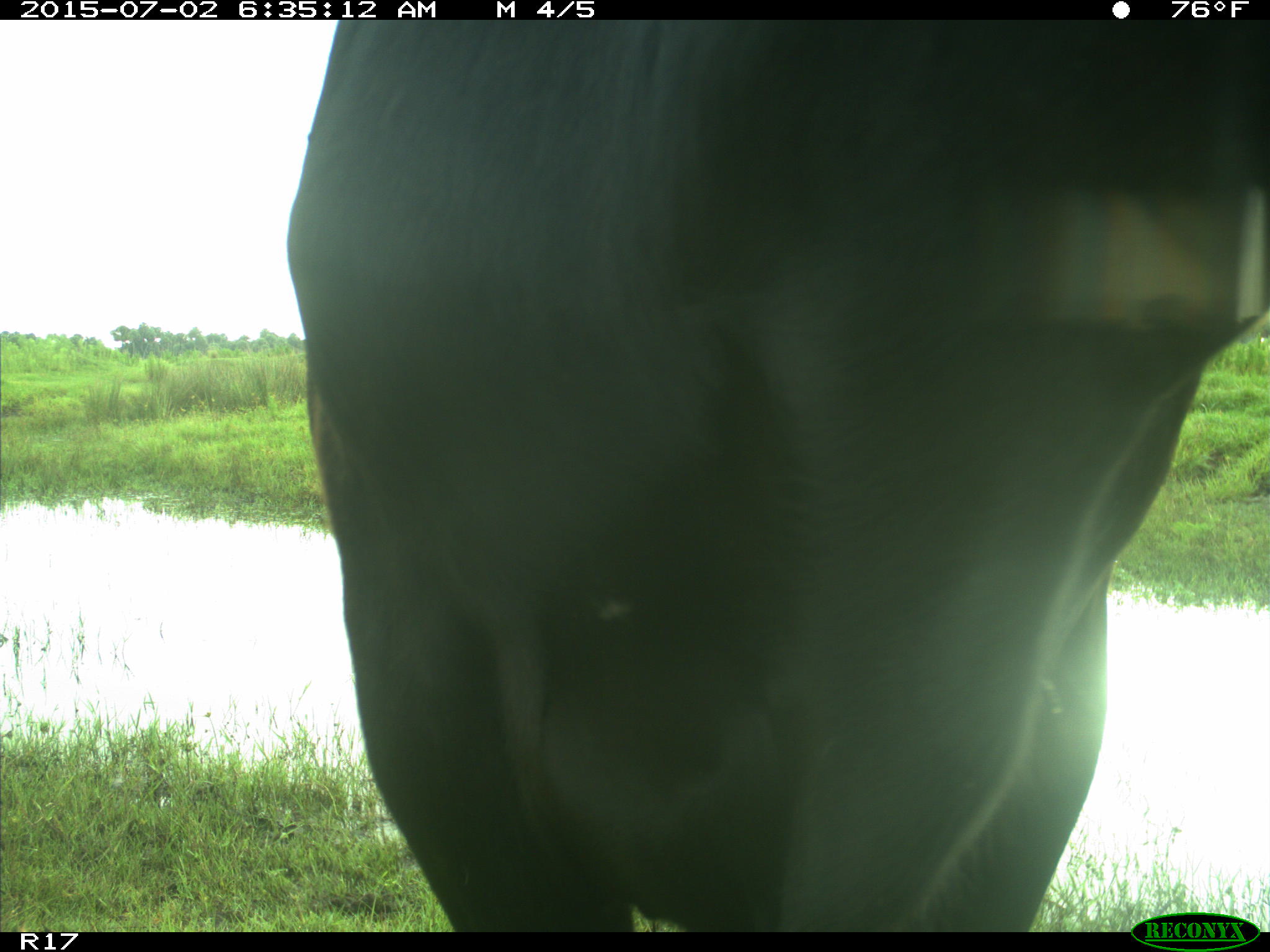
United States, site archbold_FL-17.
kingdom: Animalia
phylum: Chordata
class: Mammalia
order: Artiodactyla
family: Bovidae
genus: Bos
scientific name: Bos taurus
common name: domestic cow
Bos taurus (domestic cow).